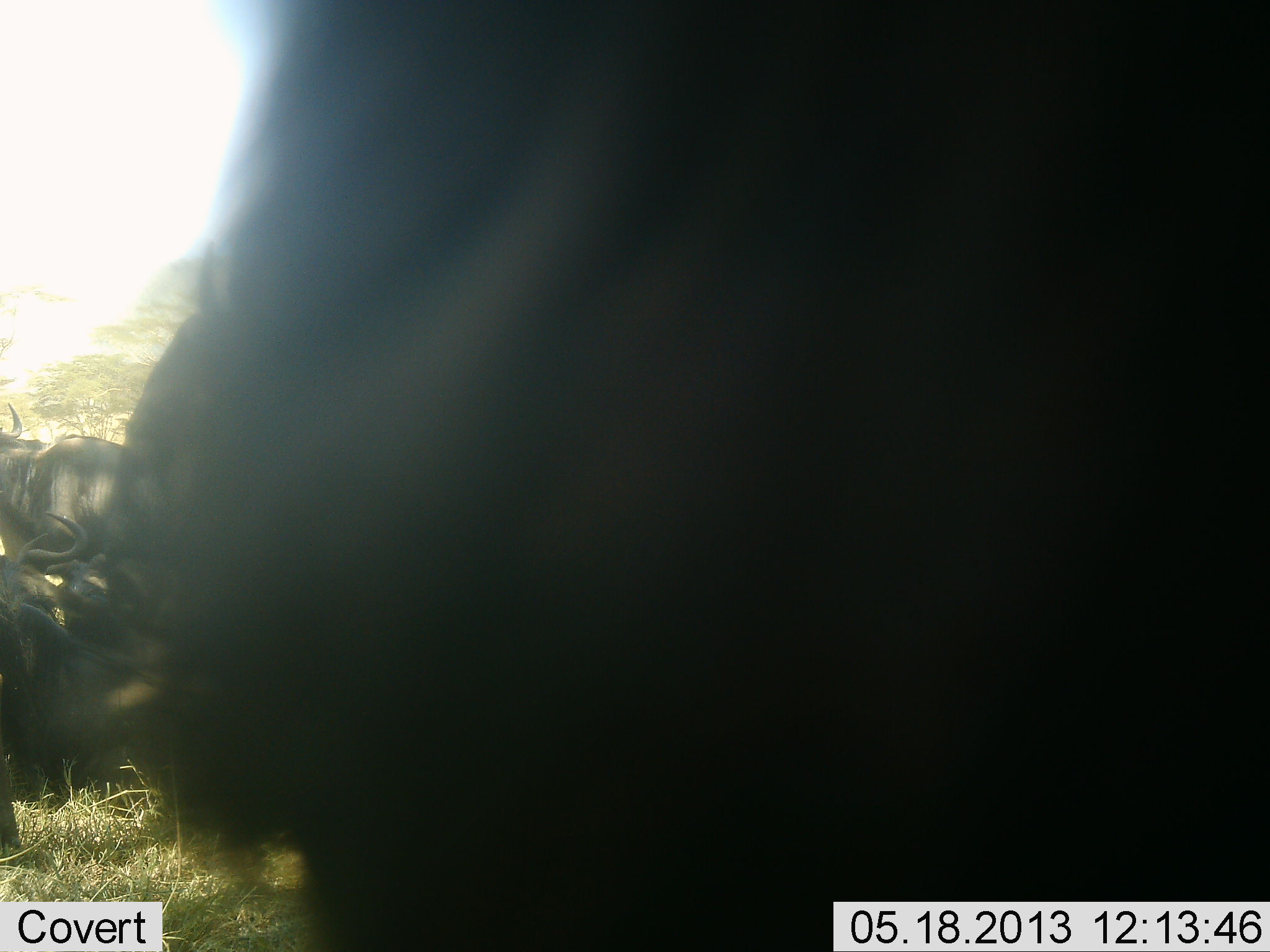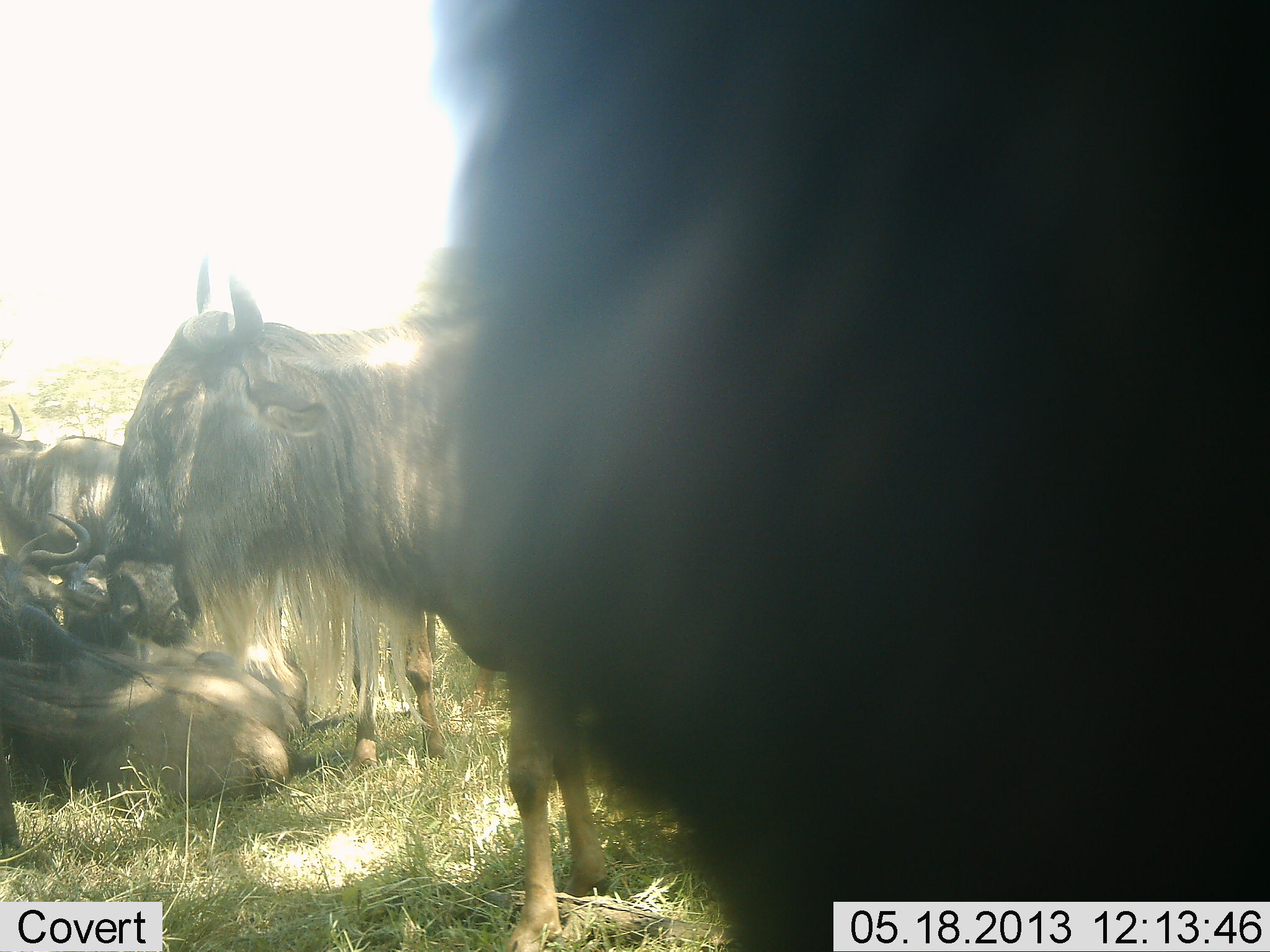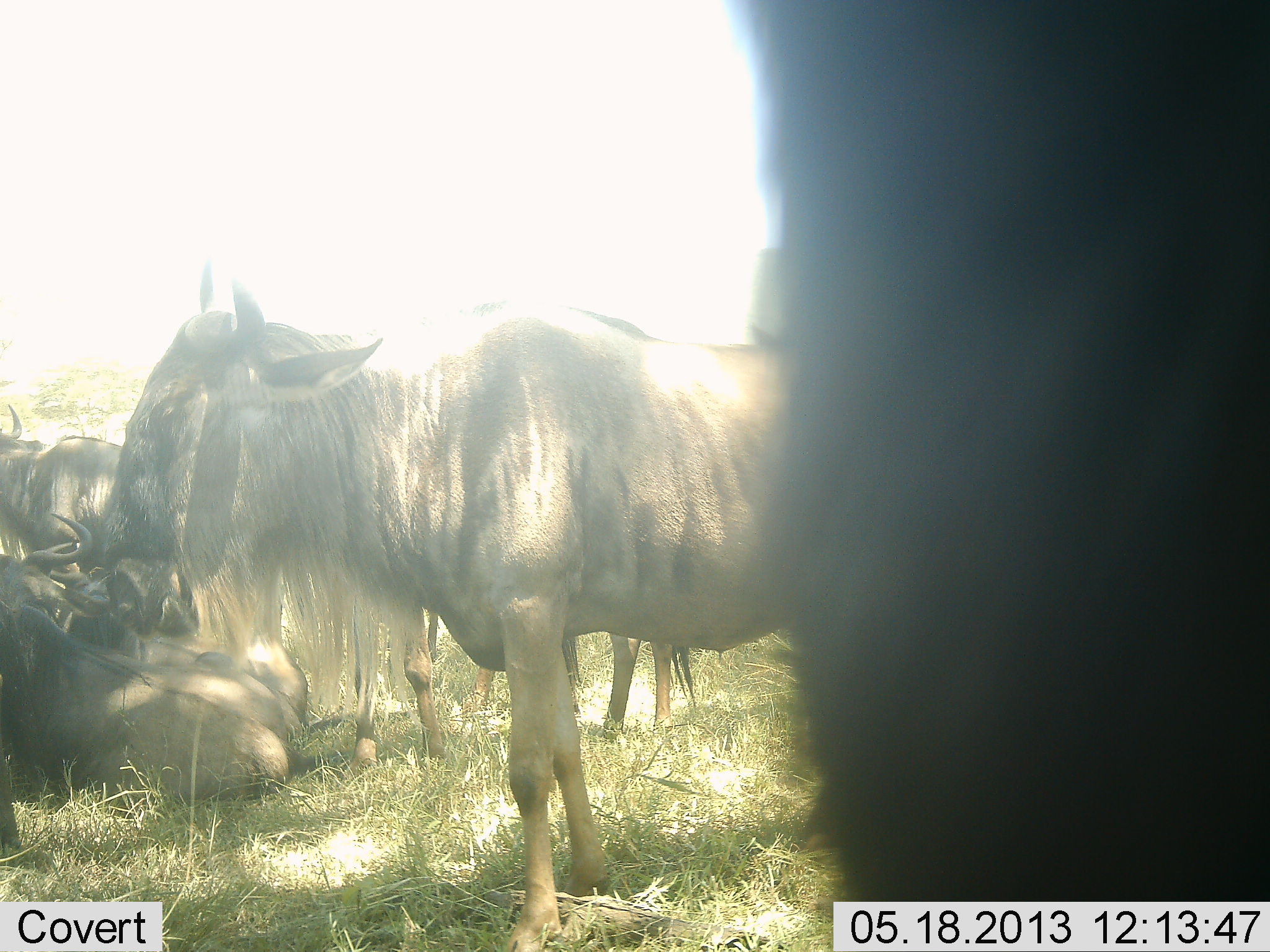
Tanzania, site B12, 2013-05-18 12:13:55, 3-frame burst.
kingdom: Animalia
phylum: Chordata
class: Mammalia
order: Artiodactyla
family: Bovidae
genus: Connochaetes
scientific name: Connochaetes taurinus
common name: blue wildebeest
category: wildebeest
Wildebeest (blue wildebeest) (Connochaetes taurinus), count 6. Behavior (volunteer vote fractions): standing 70%, resting 90%, moving 20%, interacting 20%. Young present (vote fraction): 10%. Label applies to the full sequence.